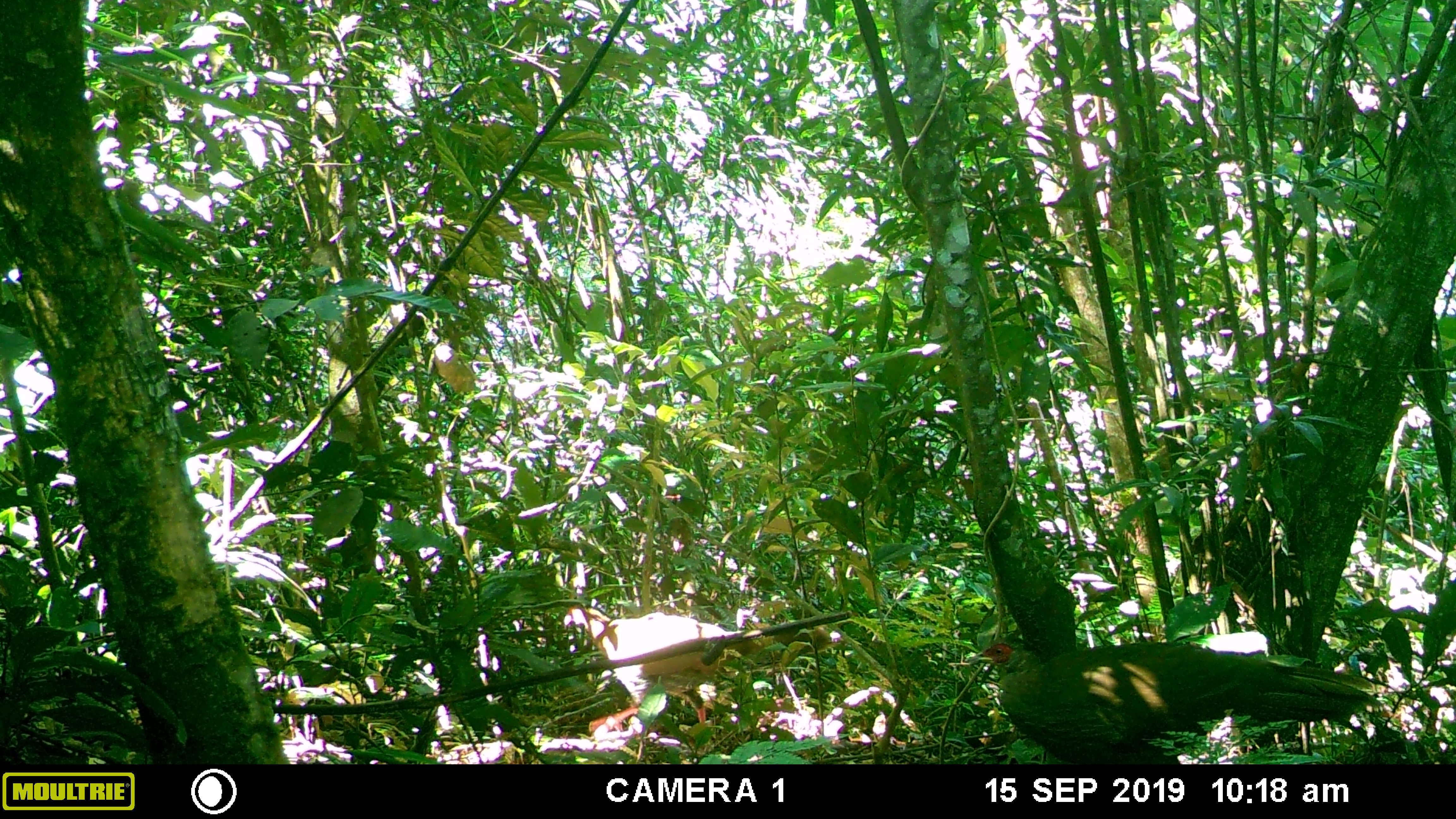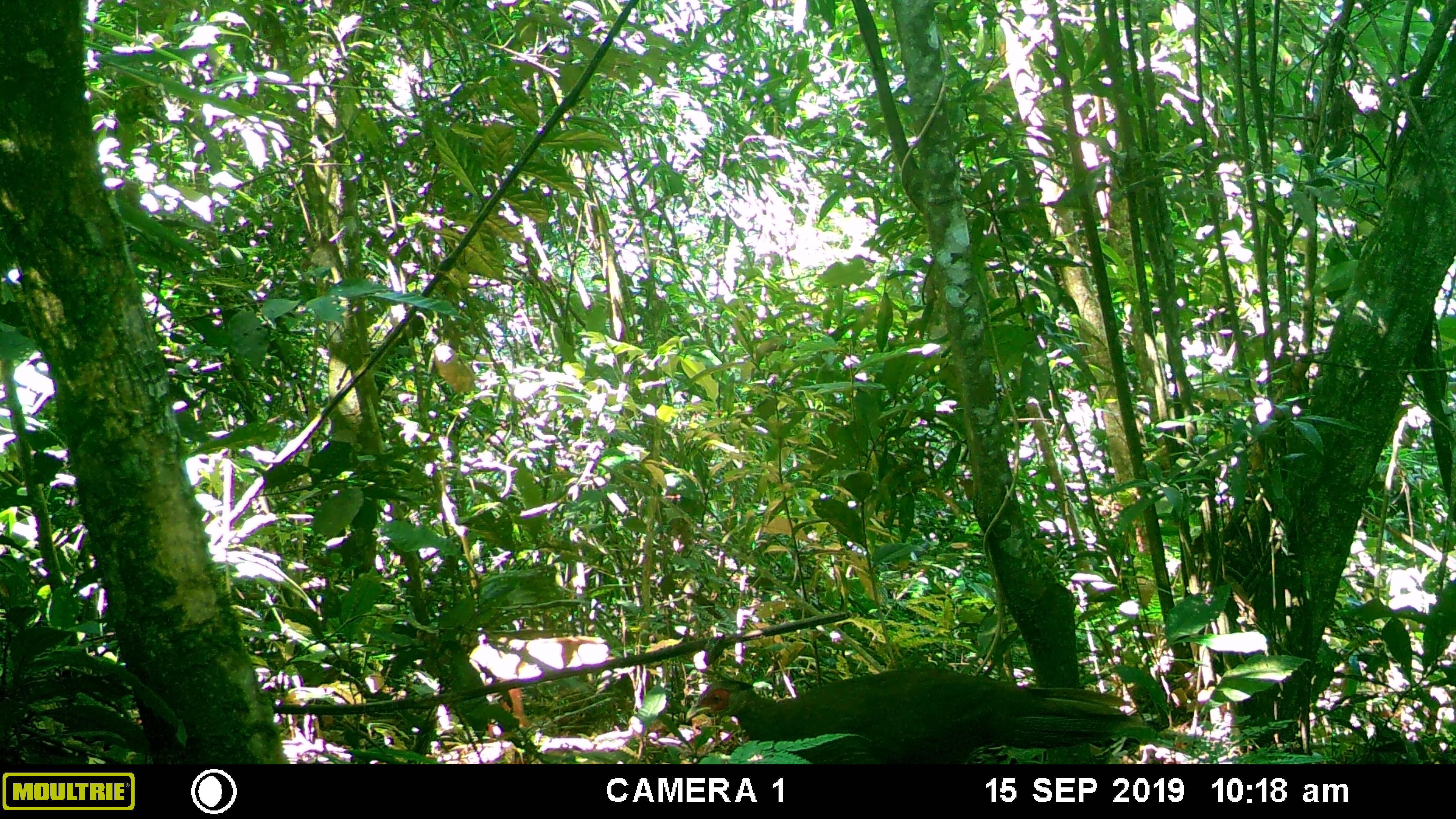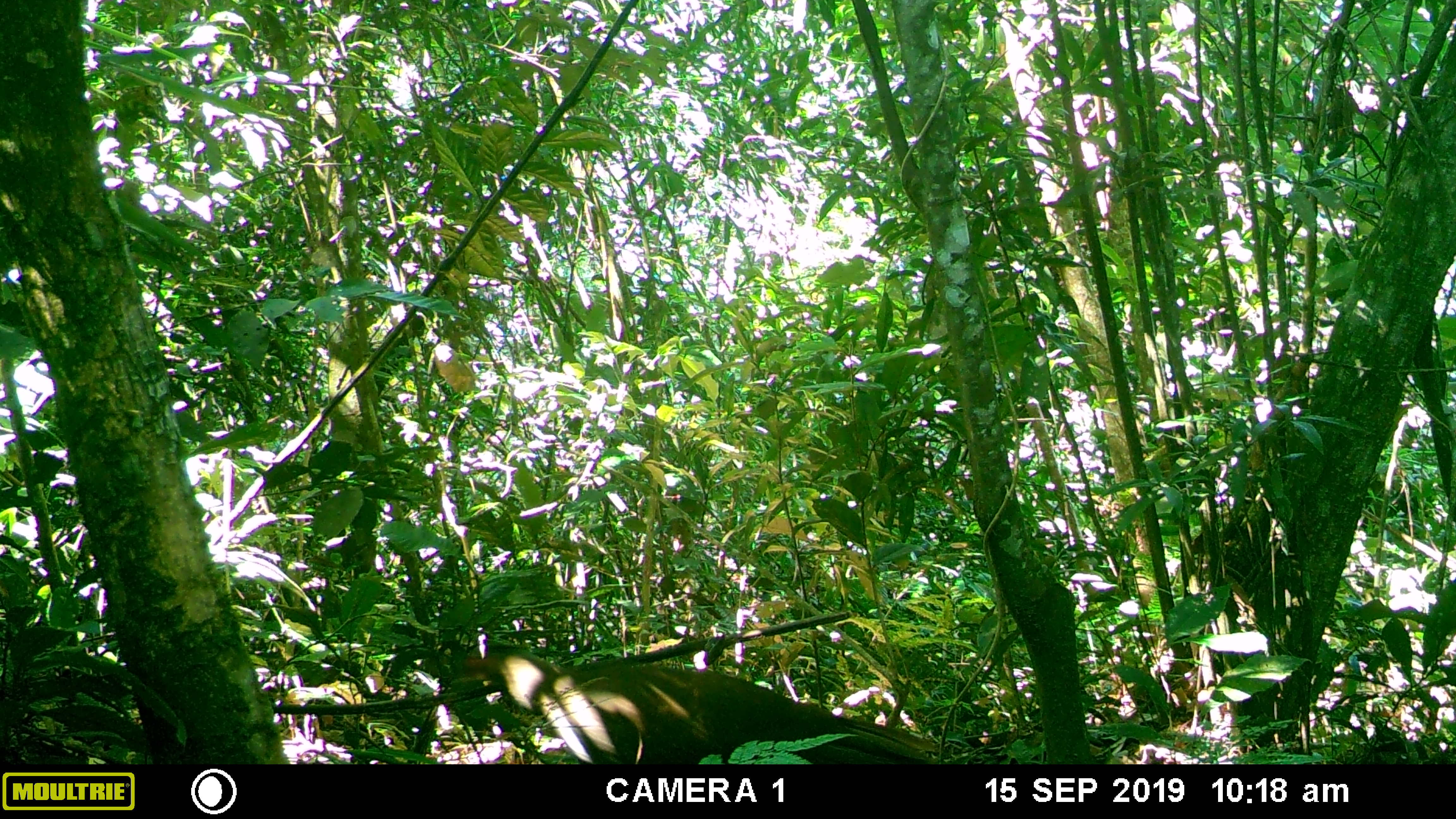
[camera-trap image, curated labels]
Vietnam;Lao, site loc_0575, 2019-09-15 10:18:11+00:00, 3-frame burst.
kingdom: Animalia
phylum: Chordata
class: Aves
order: Galliformes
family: Phasianidae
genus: Lophura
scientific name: Lophura nycthemera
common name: silver pheasant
Silver pheasant (Lophura nycthemera). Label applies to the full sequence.